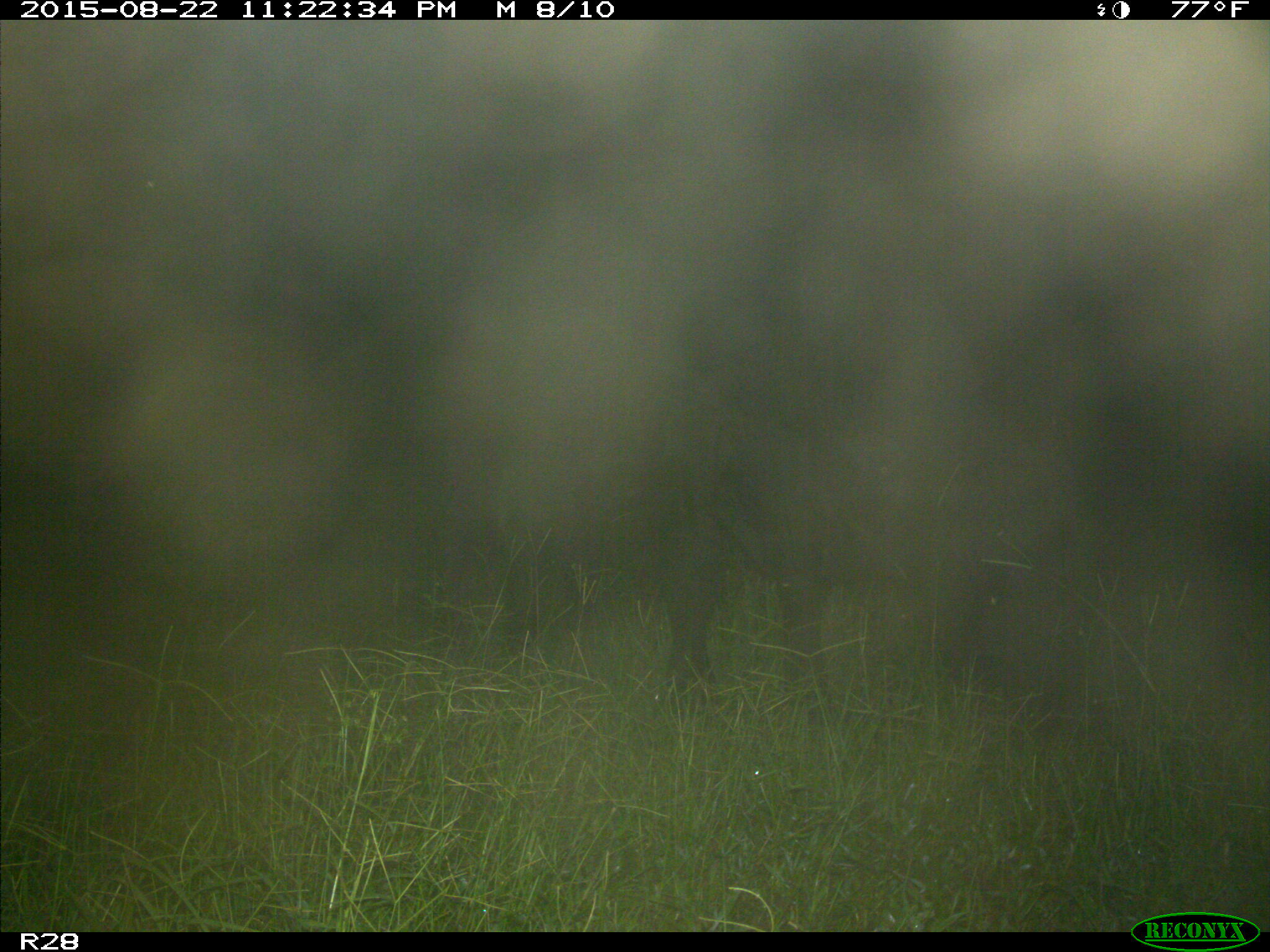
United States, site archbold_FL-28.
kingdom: Animalia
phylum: Chordata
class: Mammalia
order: Artiodactyla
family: Bovidae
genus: Bos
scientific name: Bos taurus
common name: domestic cow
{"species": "Bos taurus (domestic cow)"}